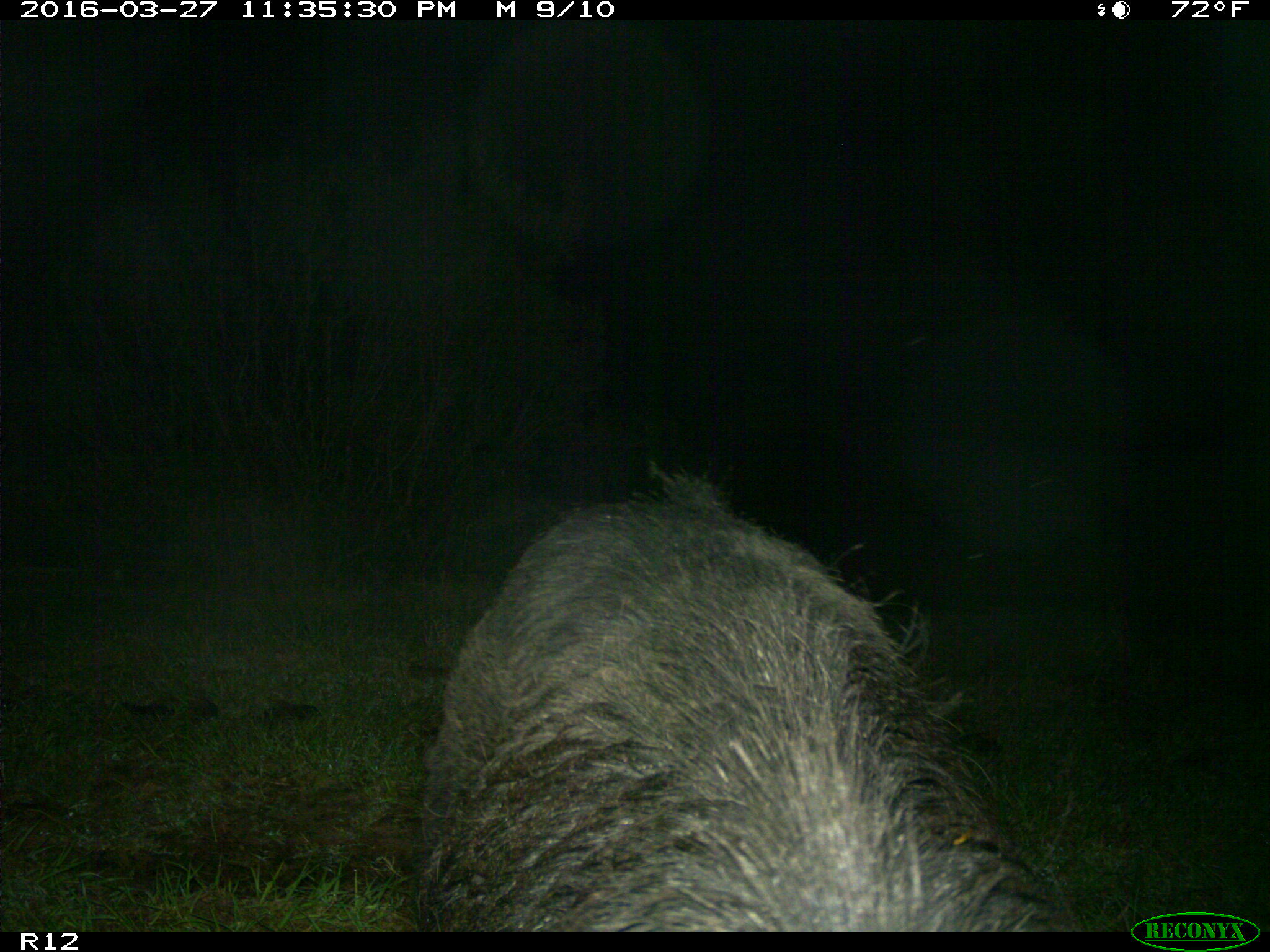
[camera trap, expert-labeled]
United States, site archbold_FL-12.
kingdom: Animalia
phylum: Chordata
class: Mammalia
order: Artiodactyla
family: Suidae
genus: Sus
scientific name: Sus scrofa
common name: wild boar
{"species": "Sus scrofa (wild boar)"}